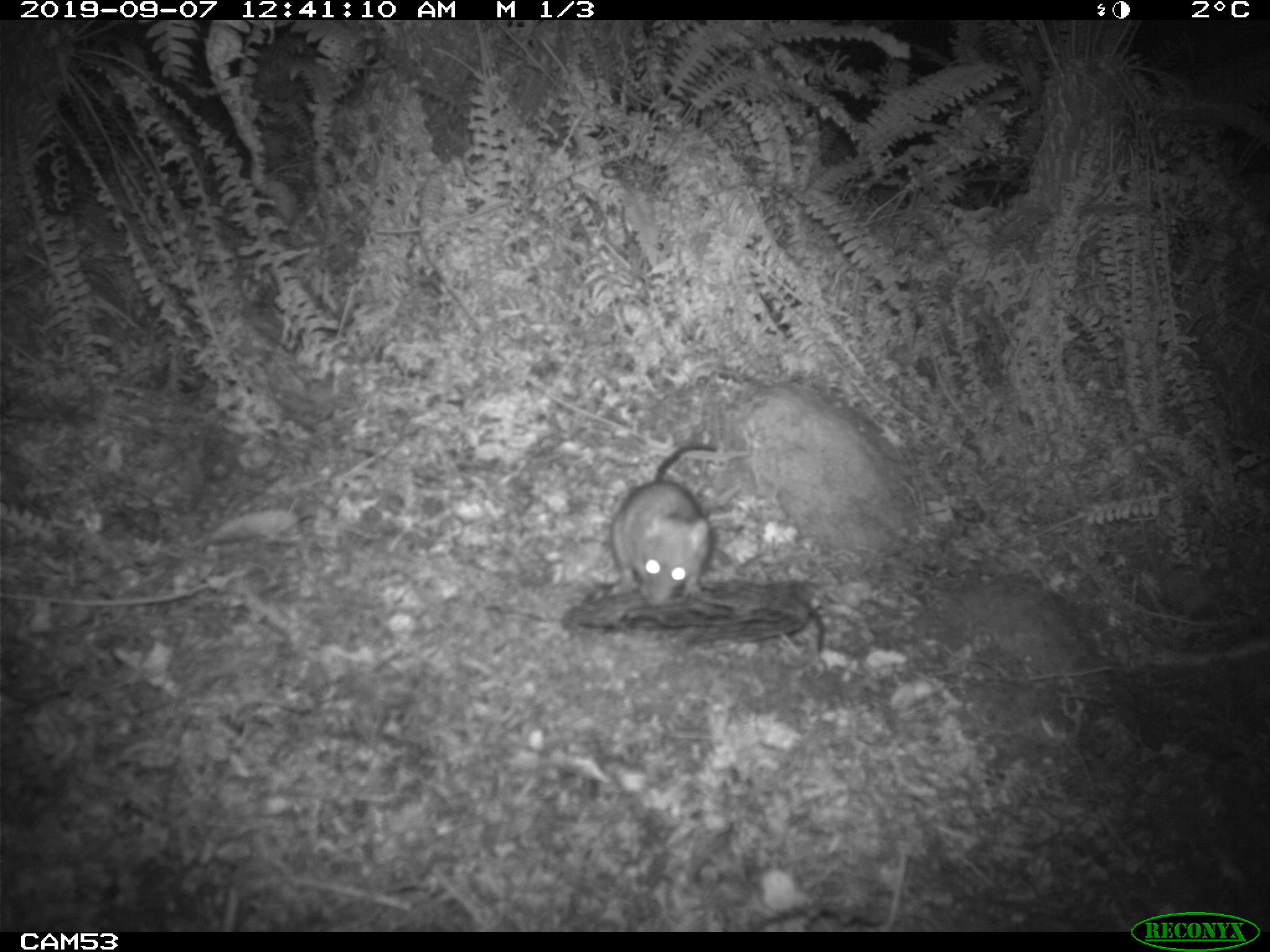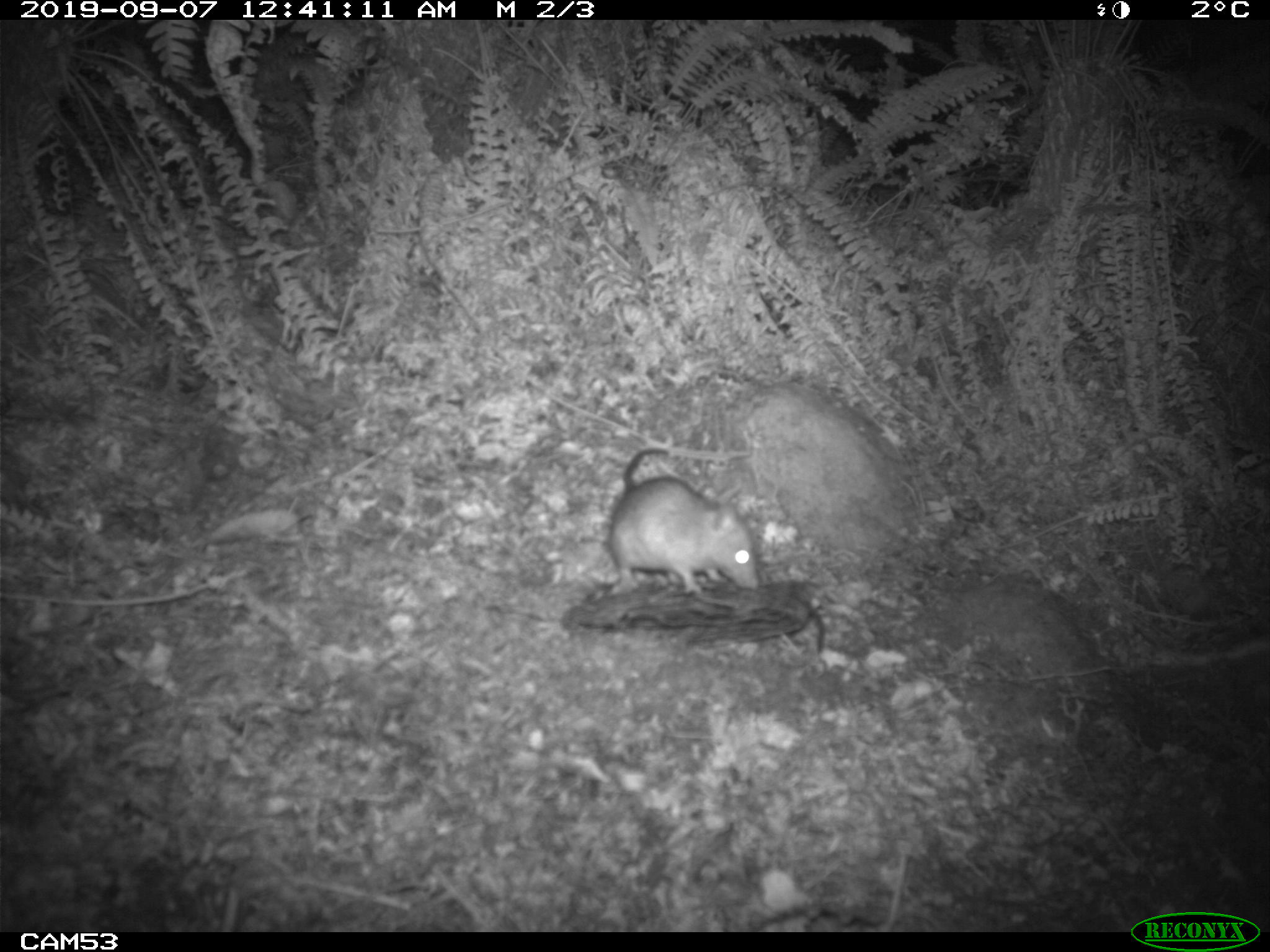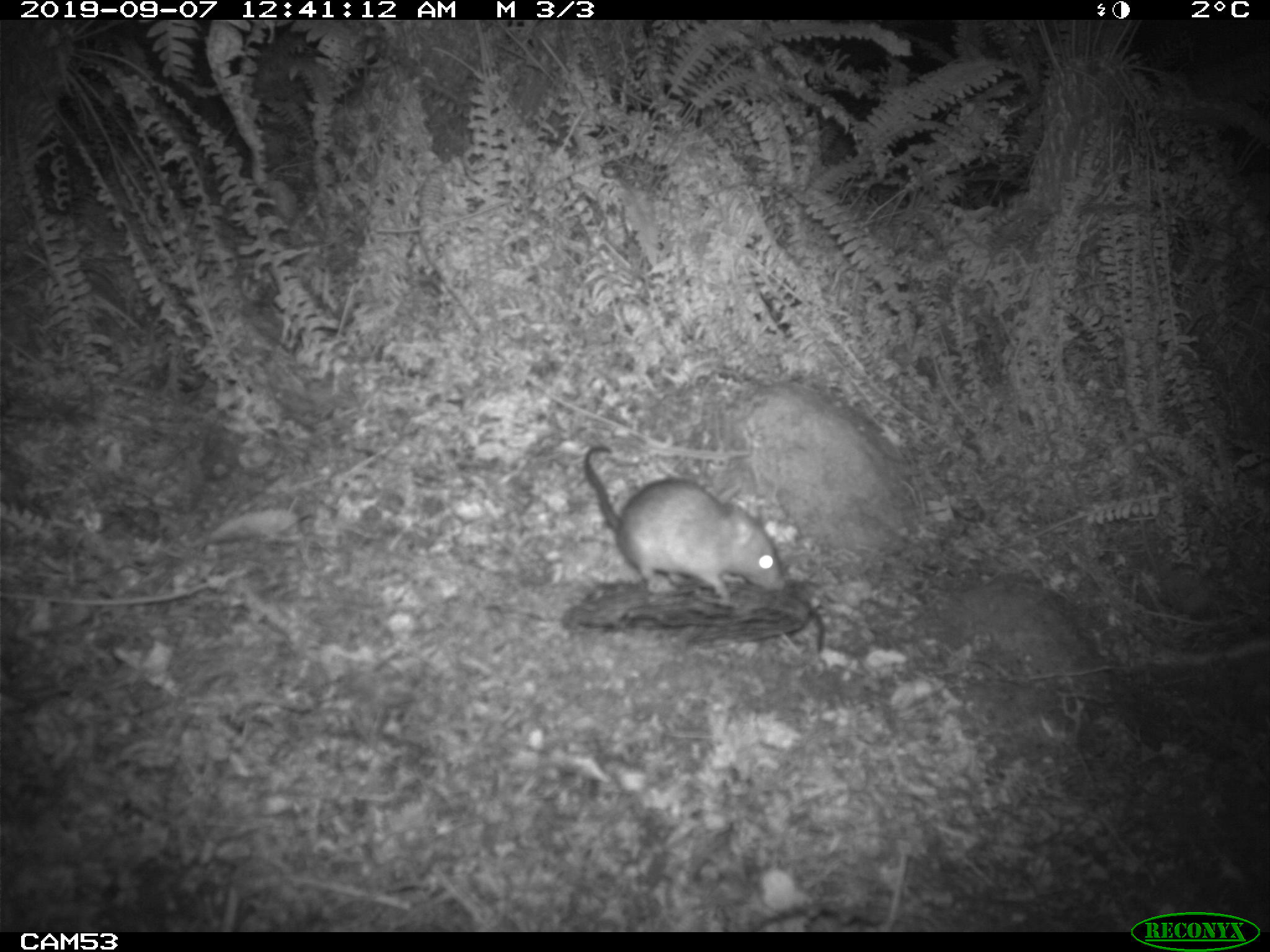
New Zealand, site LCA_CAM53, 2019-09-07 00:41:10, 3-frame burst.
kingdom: Animalia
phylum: Chordata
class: Mammalia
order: Rodentia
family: Muridae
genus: Rattus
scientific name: Rattus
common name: rat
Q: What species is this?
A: Rat (Rattus).